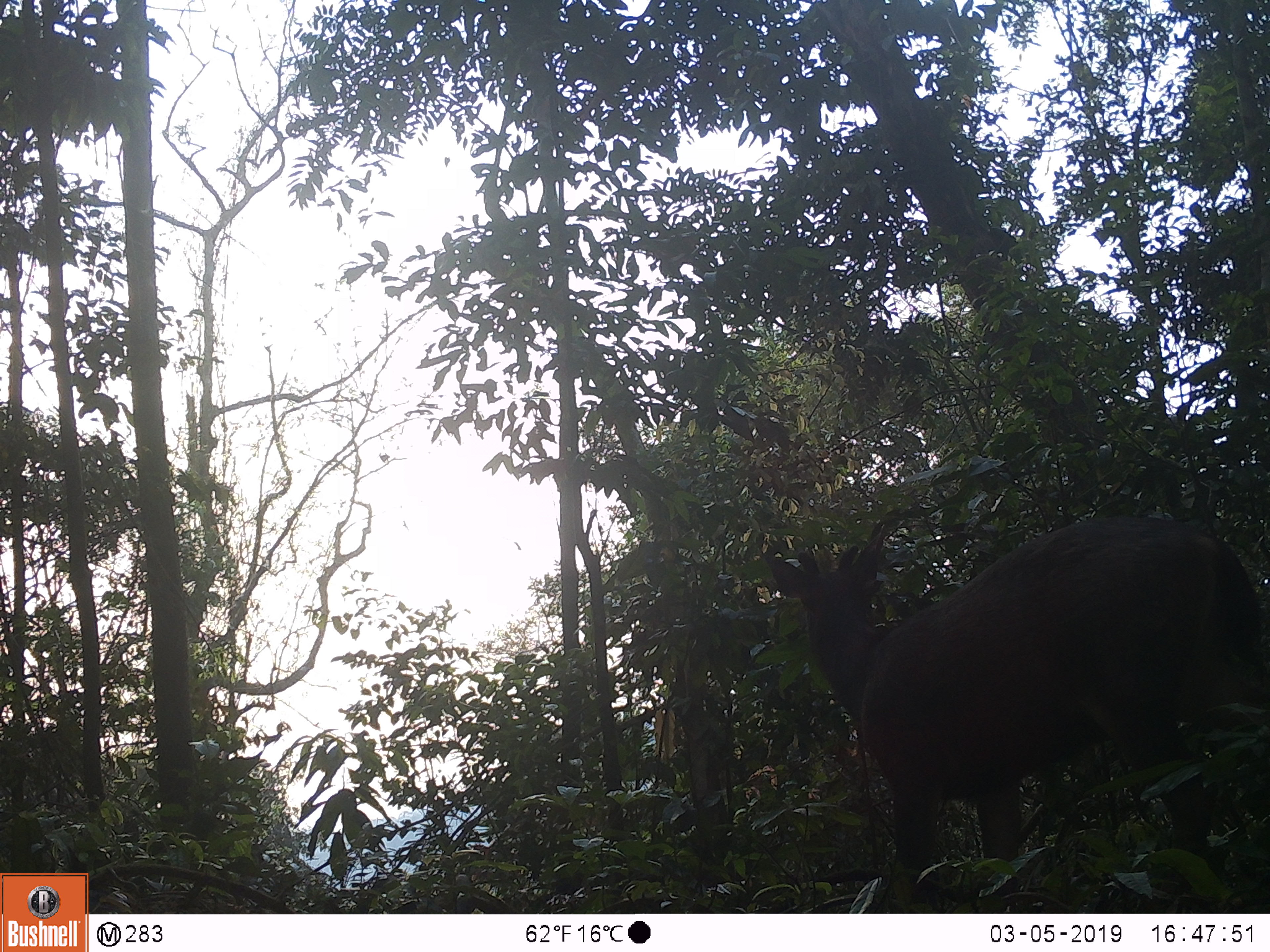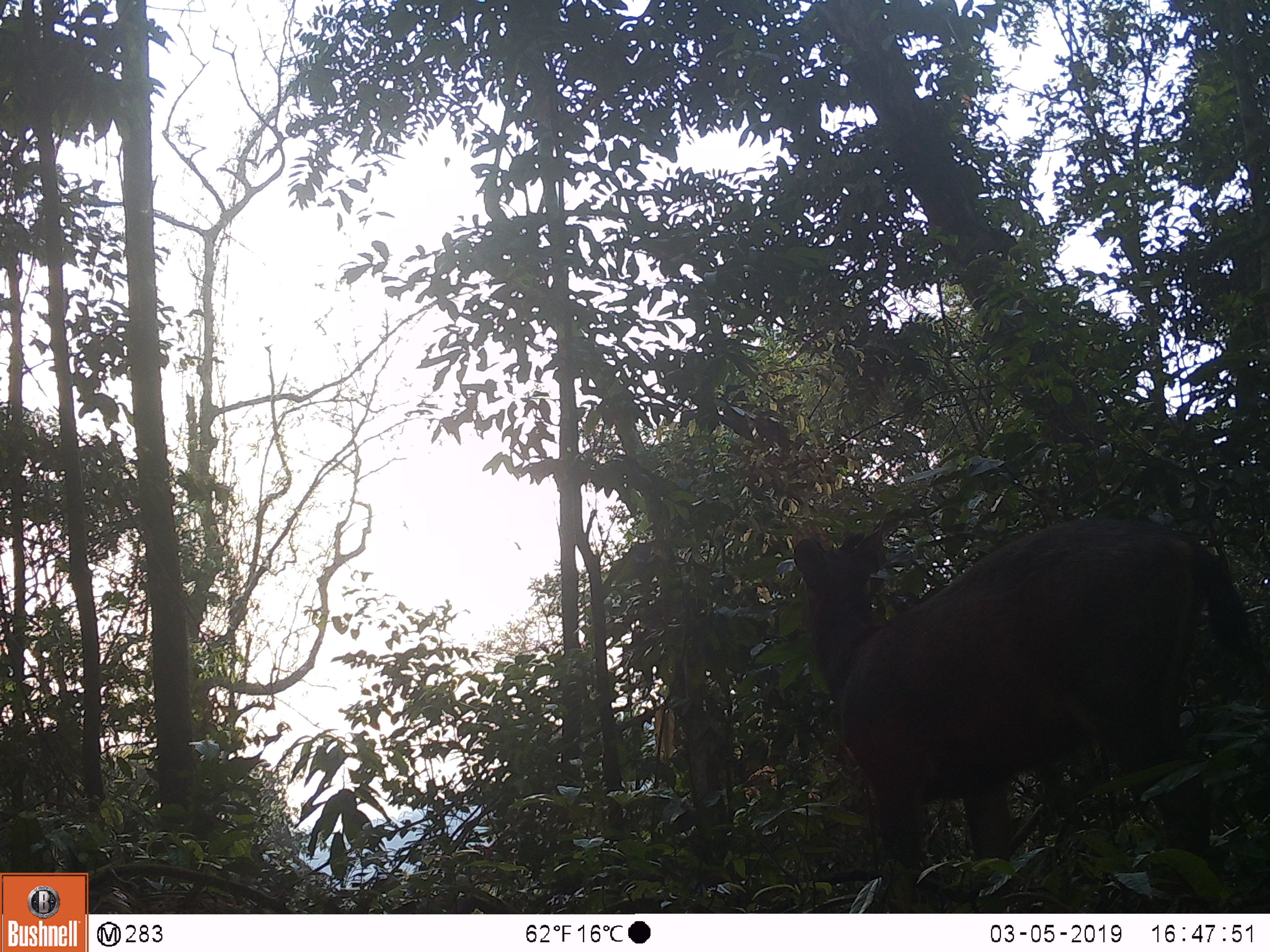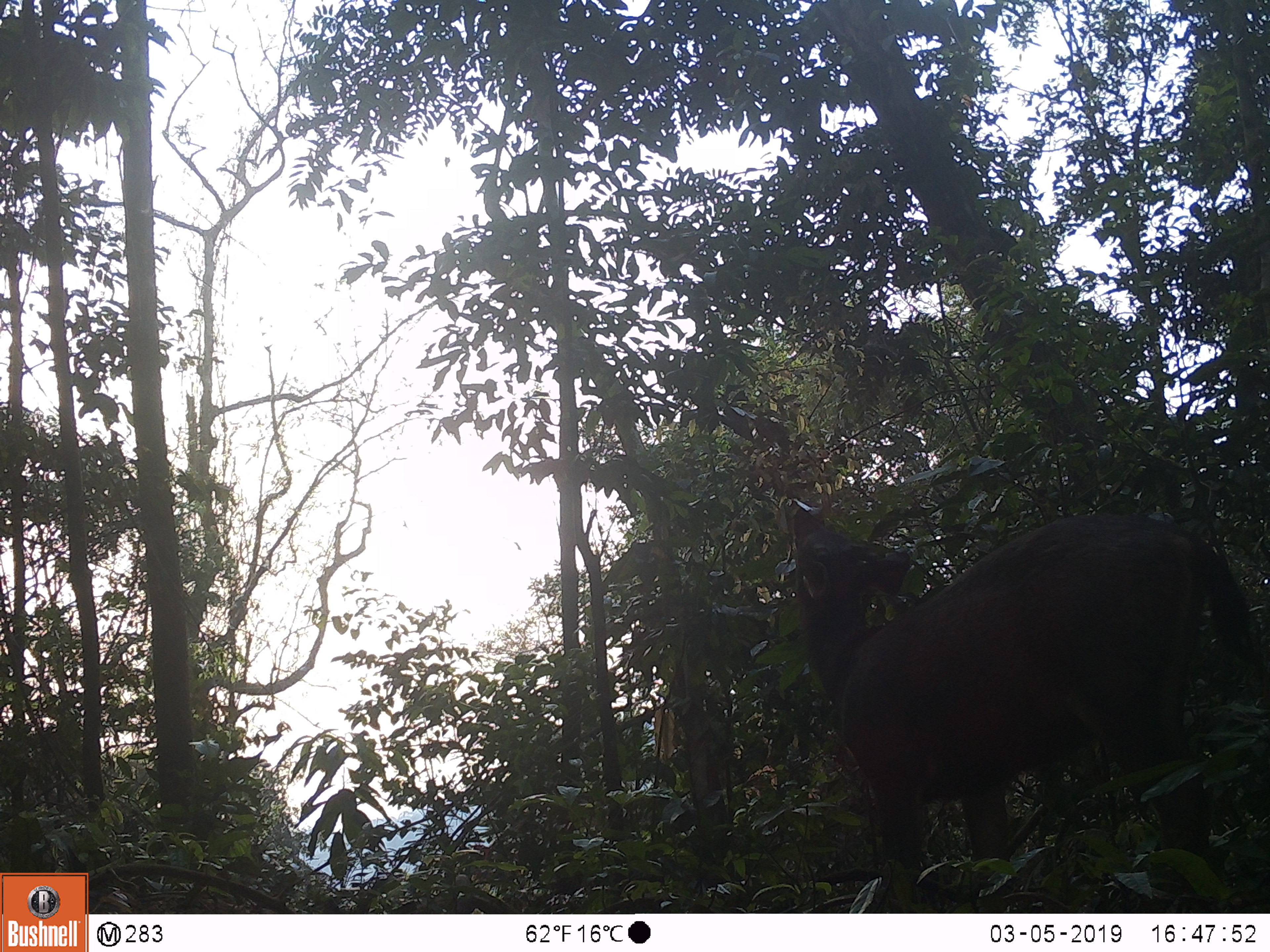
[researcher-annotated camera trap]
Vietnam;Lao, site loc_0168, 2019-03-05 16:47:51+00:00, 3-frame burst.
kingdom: Animalia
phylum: Chordata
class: Mammalia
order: Artiodactyla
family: Cervidae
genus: Rusa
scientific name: Rusa unicolor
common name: sambar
Sambar (Rusa unicolor). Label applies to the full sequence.